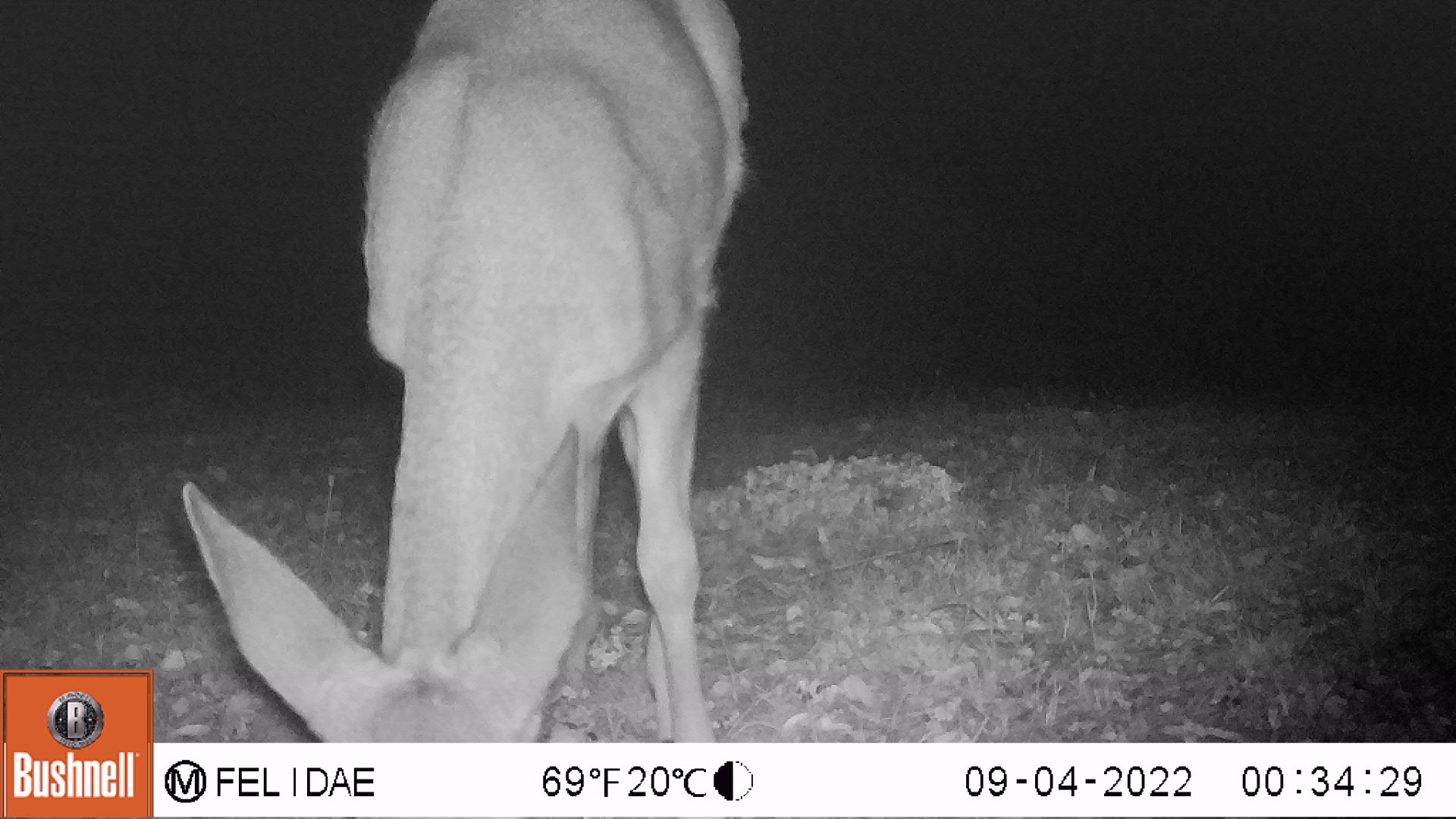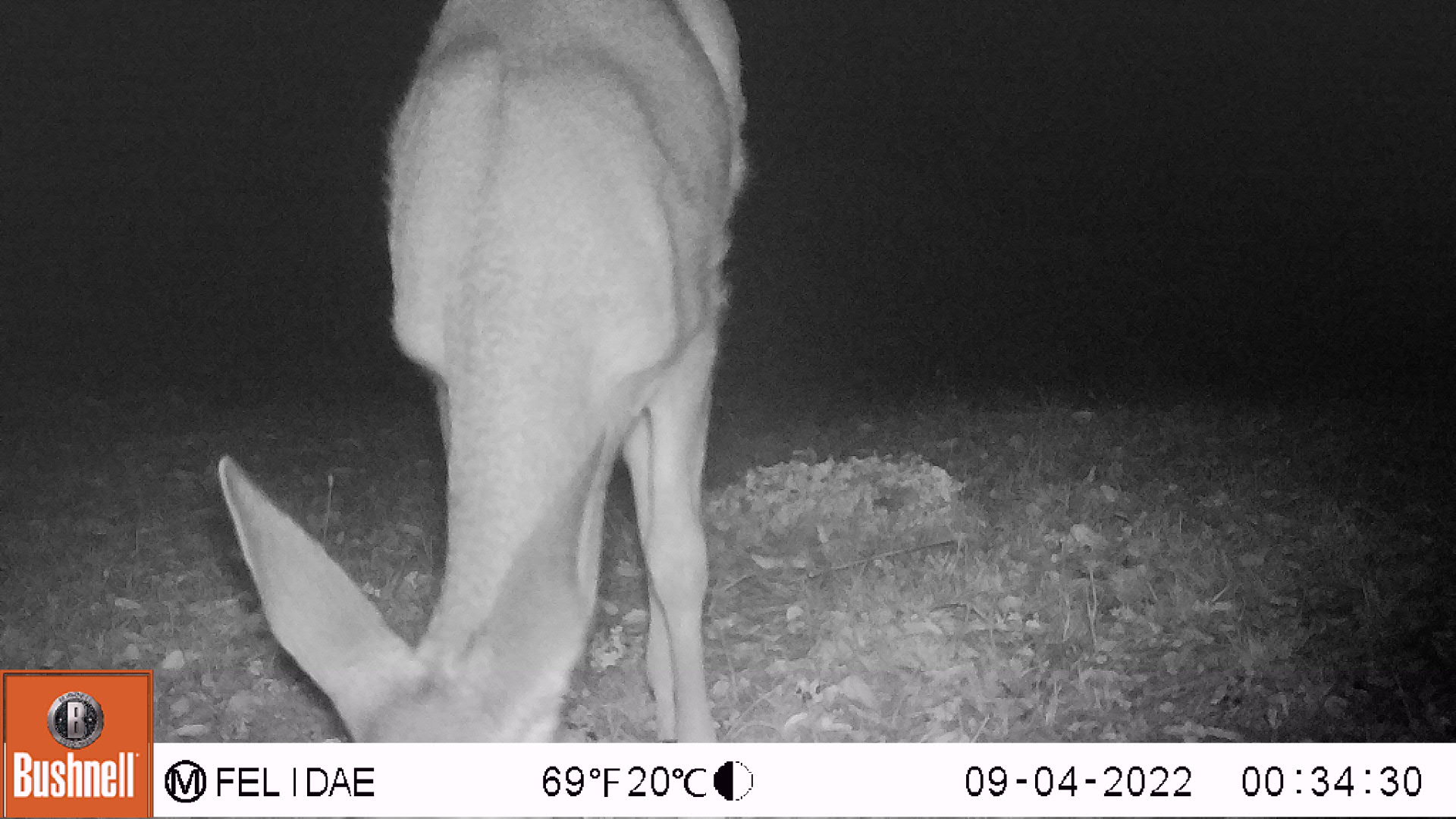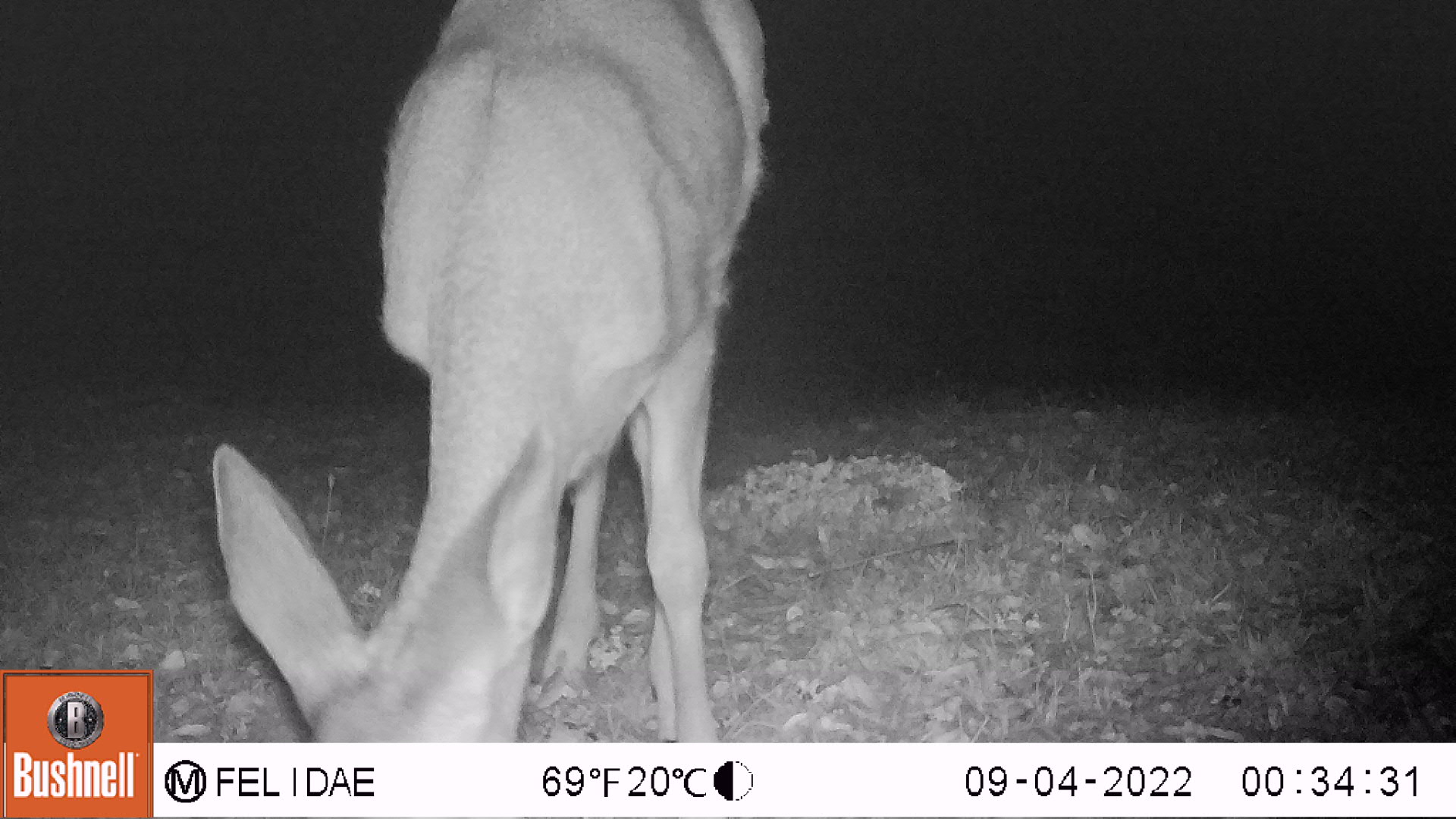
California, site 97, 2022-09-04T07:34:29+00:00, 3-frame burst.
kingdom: Animalia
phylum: Chordata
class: Mammalia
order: Artiodactyla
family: Cervidae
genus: Odocoileus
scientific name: Odocoileus hemionus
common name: mule deer